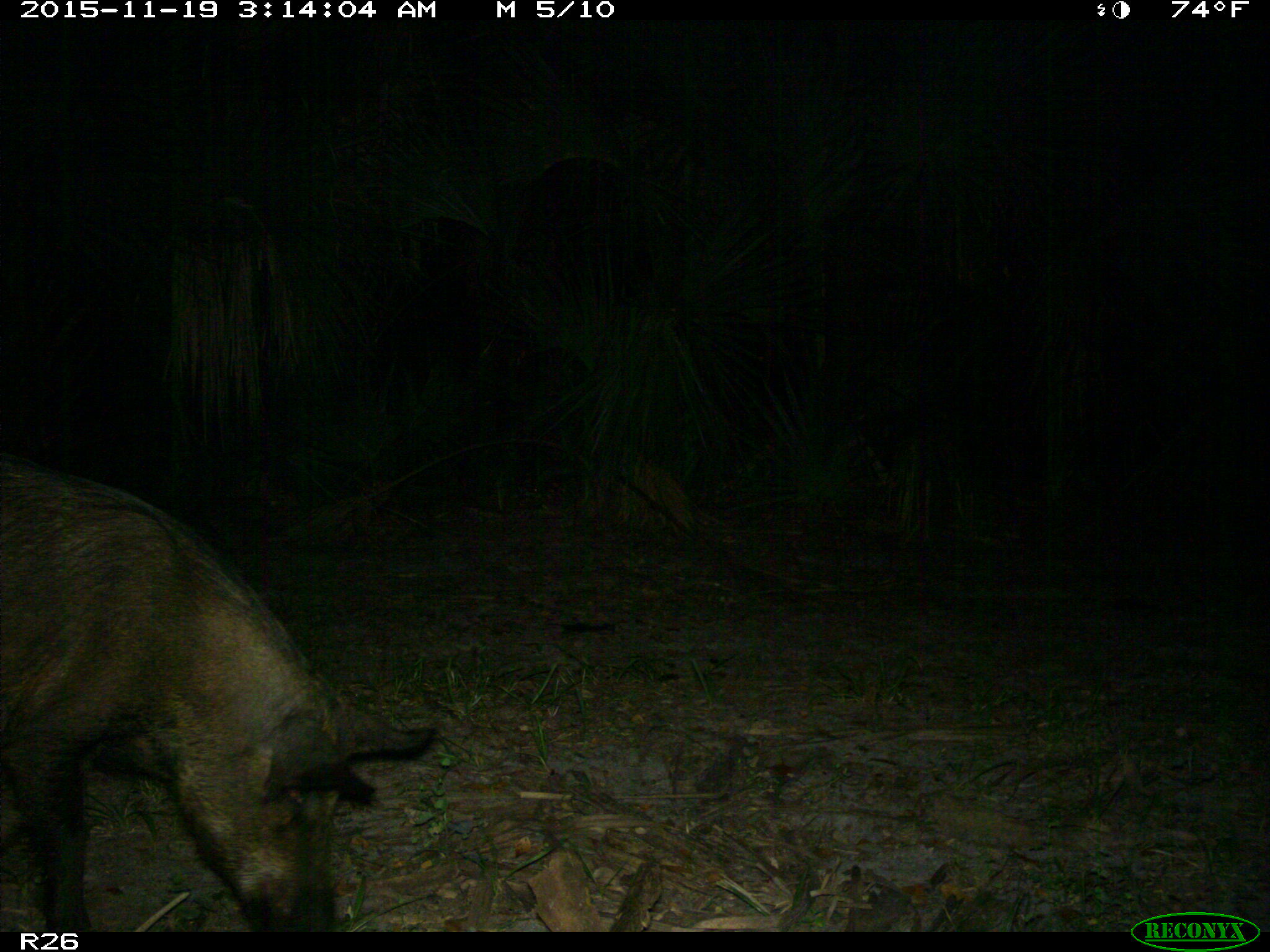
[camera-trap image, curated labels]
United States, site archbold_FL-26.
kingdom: Animalia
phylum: Chordata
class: Mammalia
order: Artiodactyla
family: Suidae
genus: Sus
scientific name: Sus scrofa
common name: wild boar